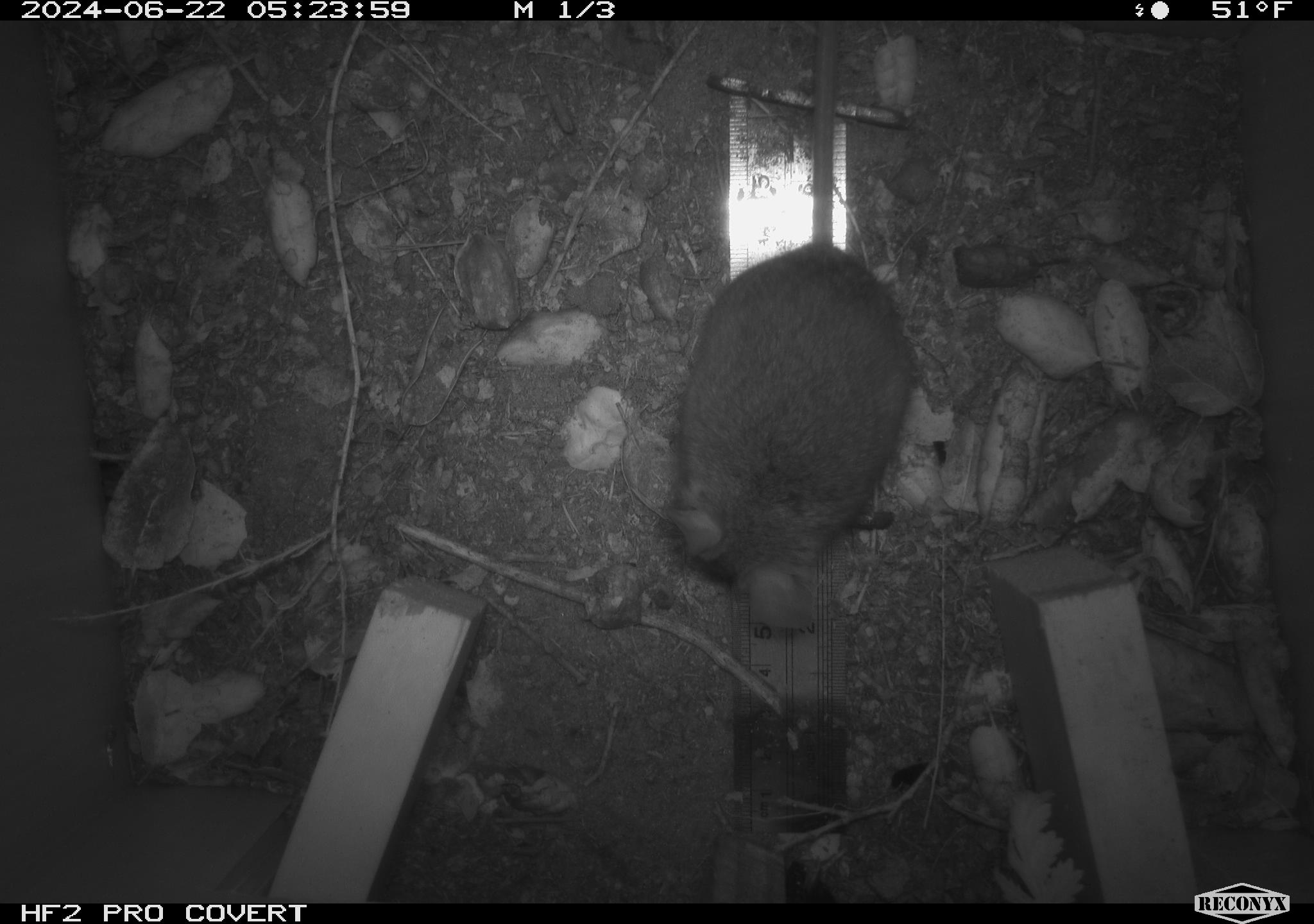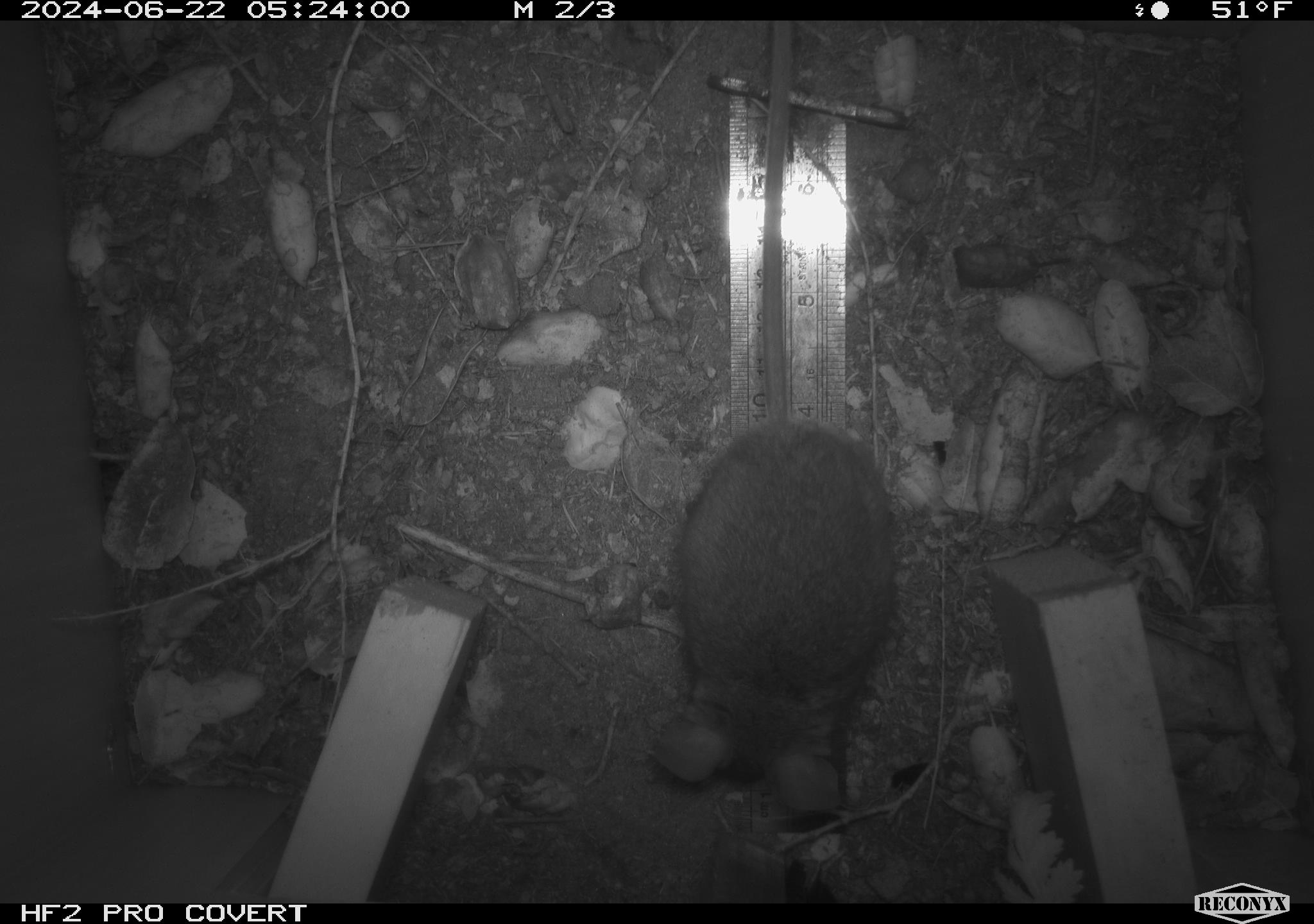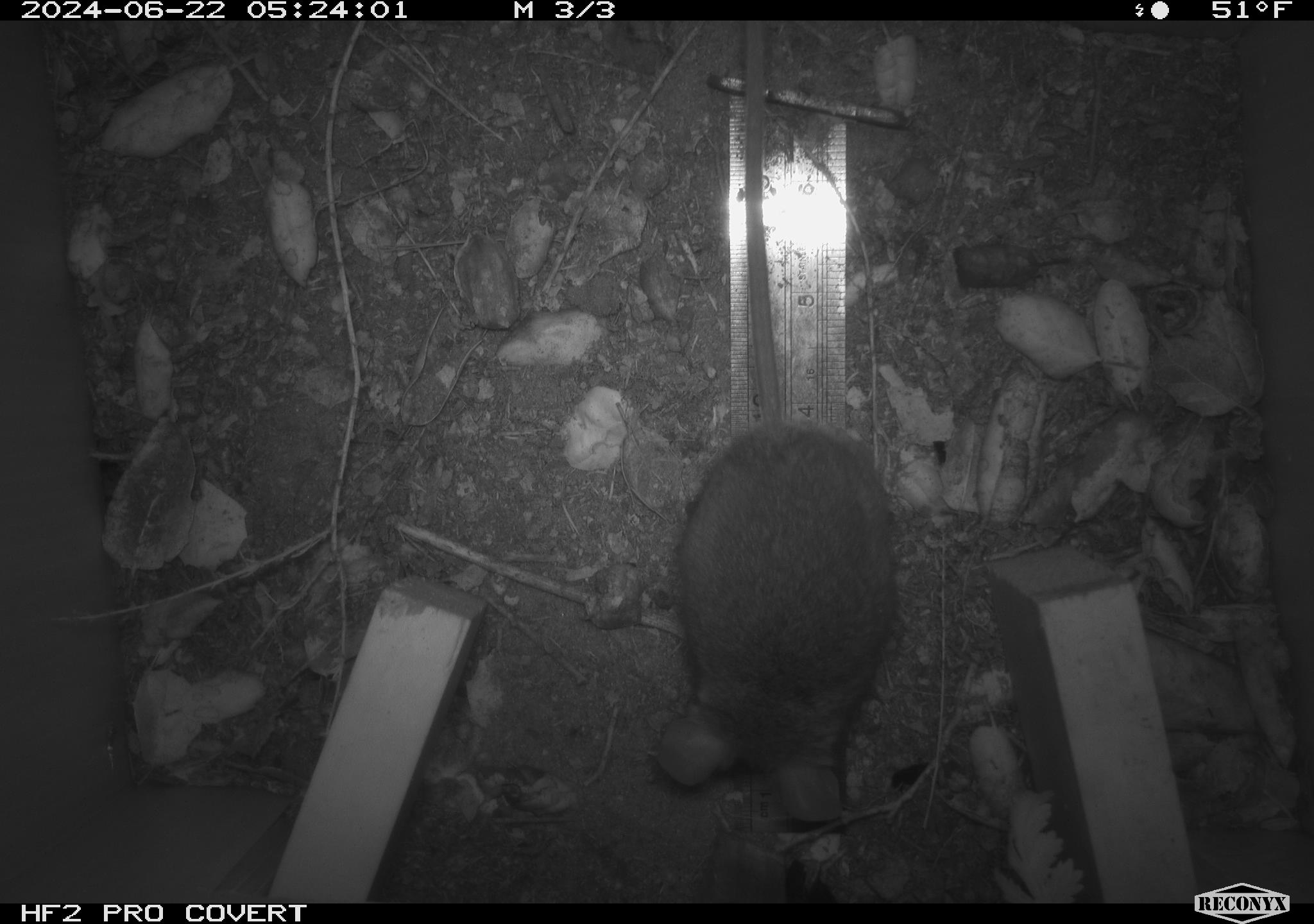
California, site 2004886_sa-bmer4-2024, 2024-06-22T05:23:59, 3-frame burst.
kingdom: Animalia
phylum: Chordata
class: Mammalia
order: Rodentia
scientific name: Rodentia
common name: woodrat or rat or mouse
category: woodrat or rat or mouse species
Woodrat or rat or mouse species (woodrat or rat or mouse) (Rodentia).